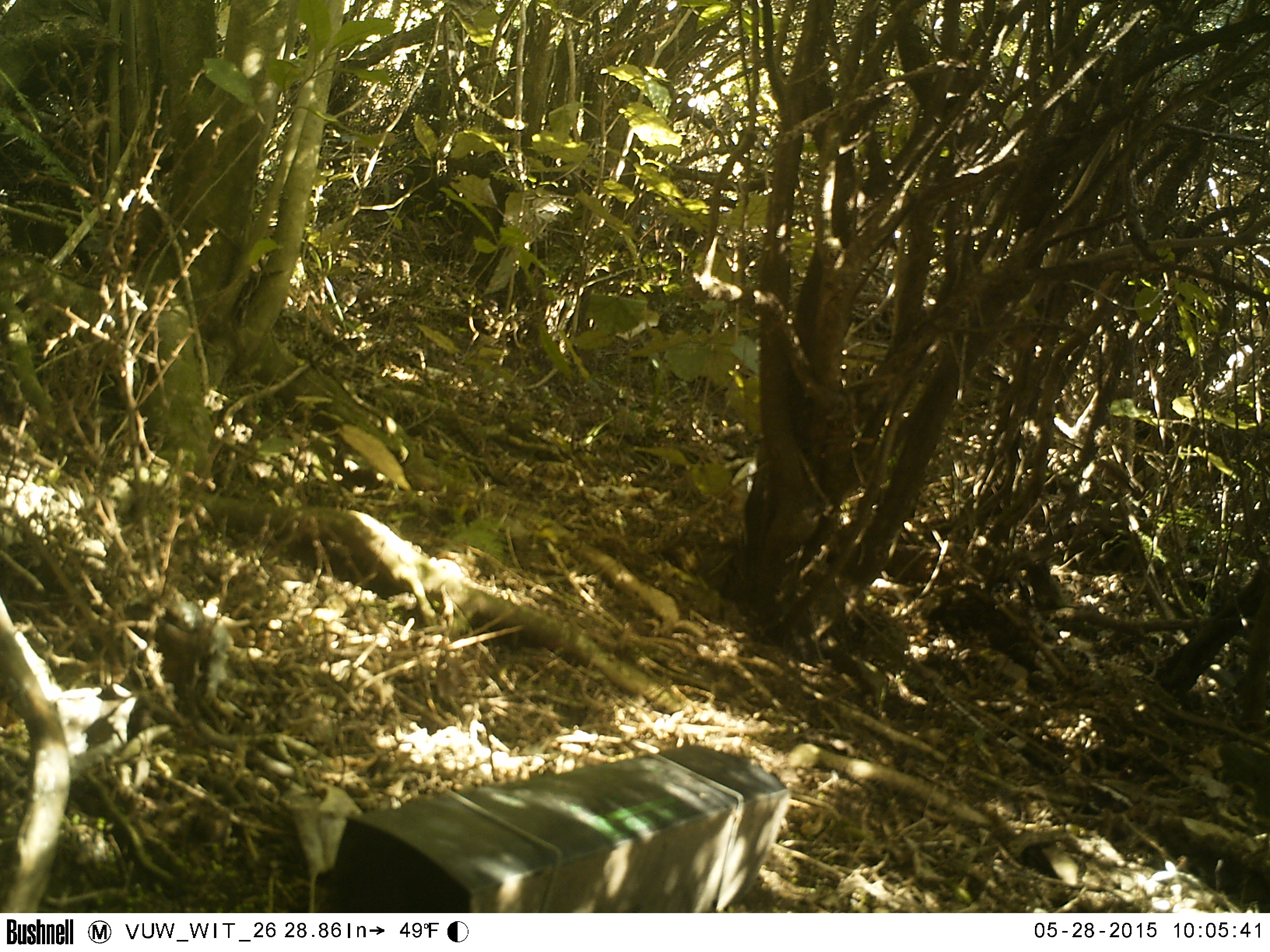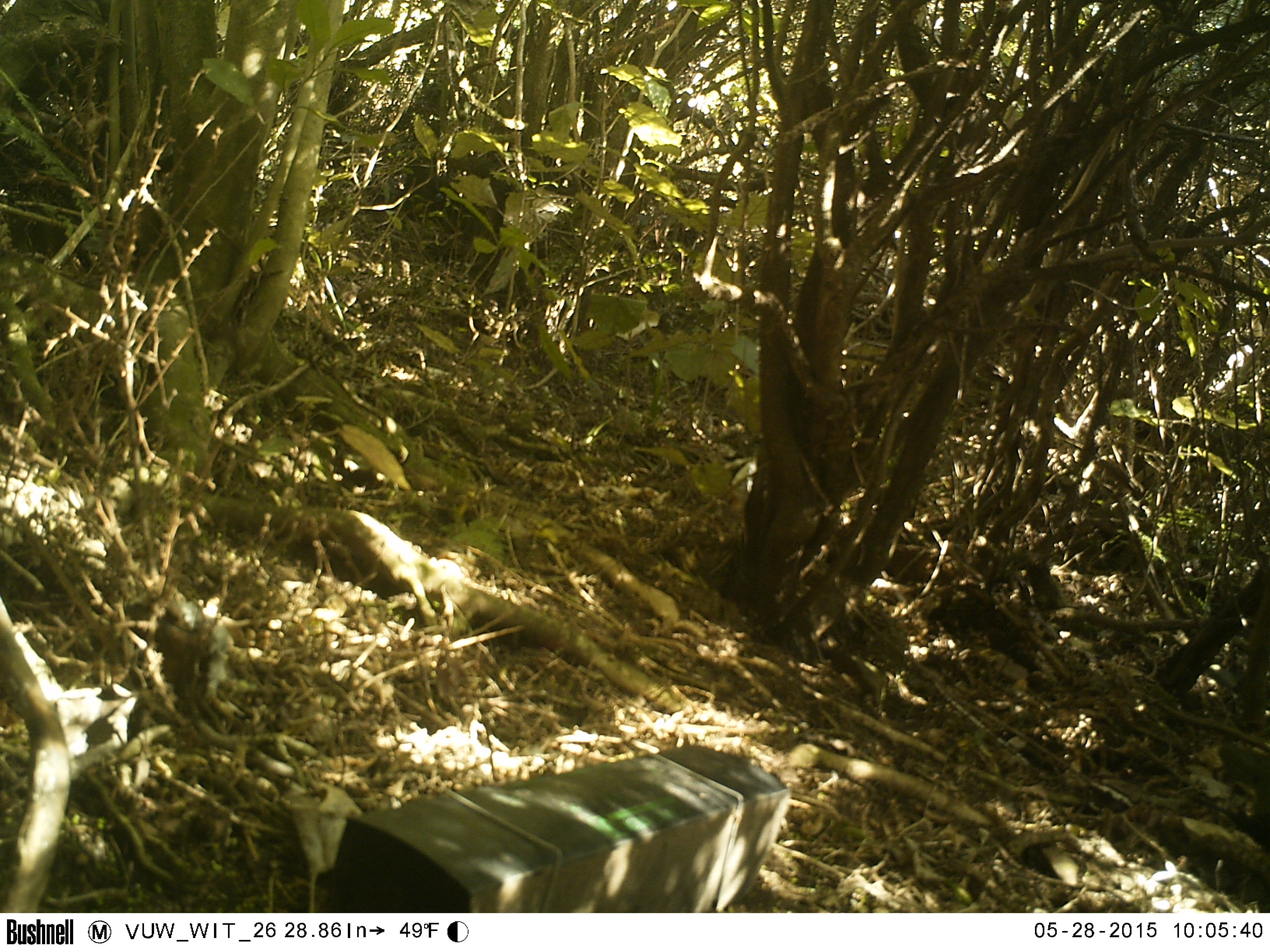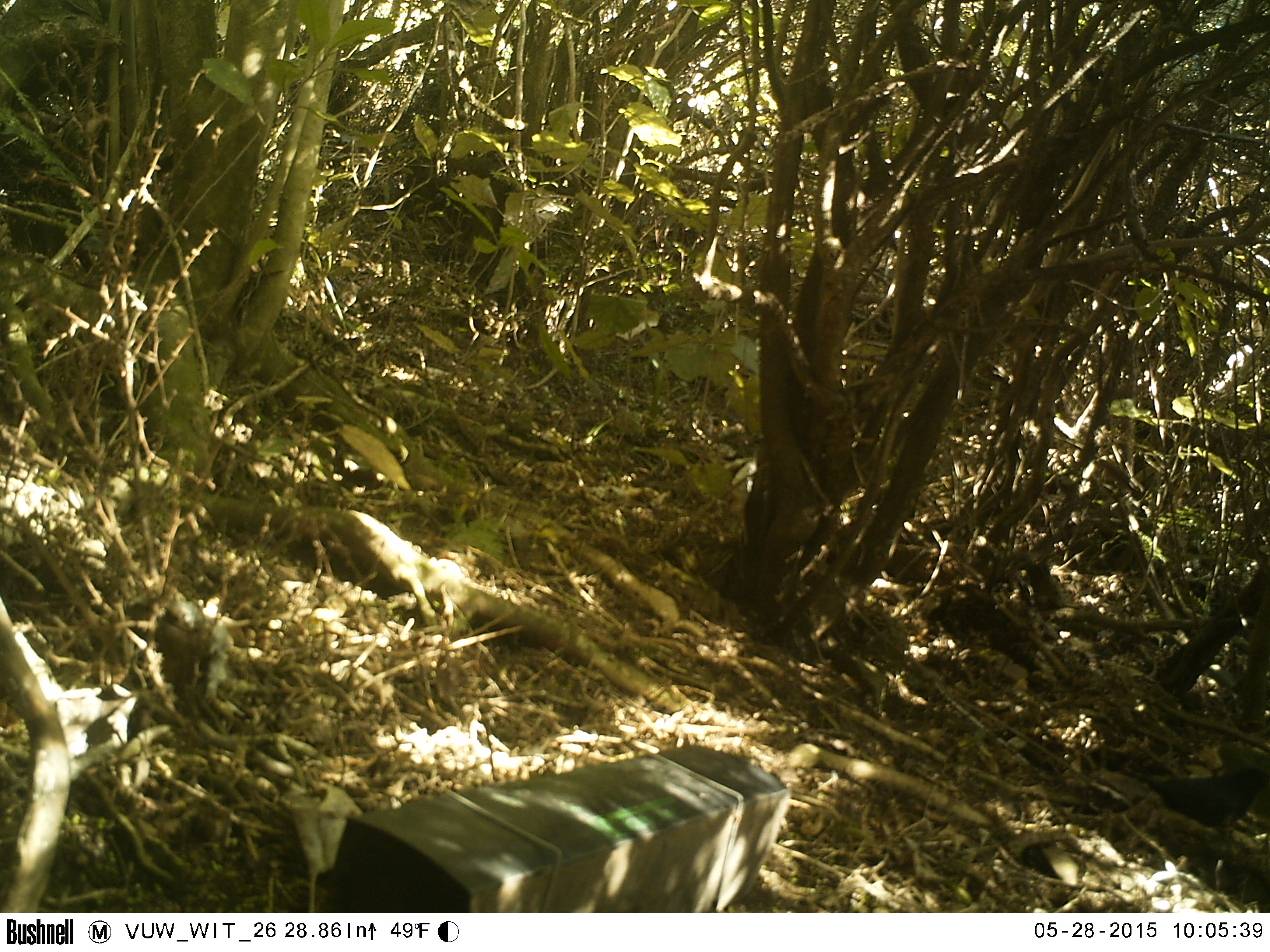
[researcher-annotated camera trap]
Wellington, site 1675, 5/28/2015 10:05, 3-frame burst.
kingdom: Animalia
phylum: Chordata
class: Aves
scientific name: Aves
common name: bird